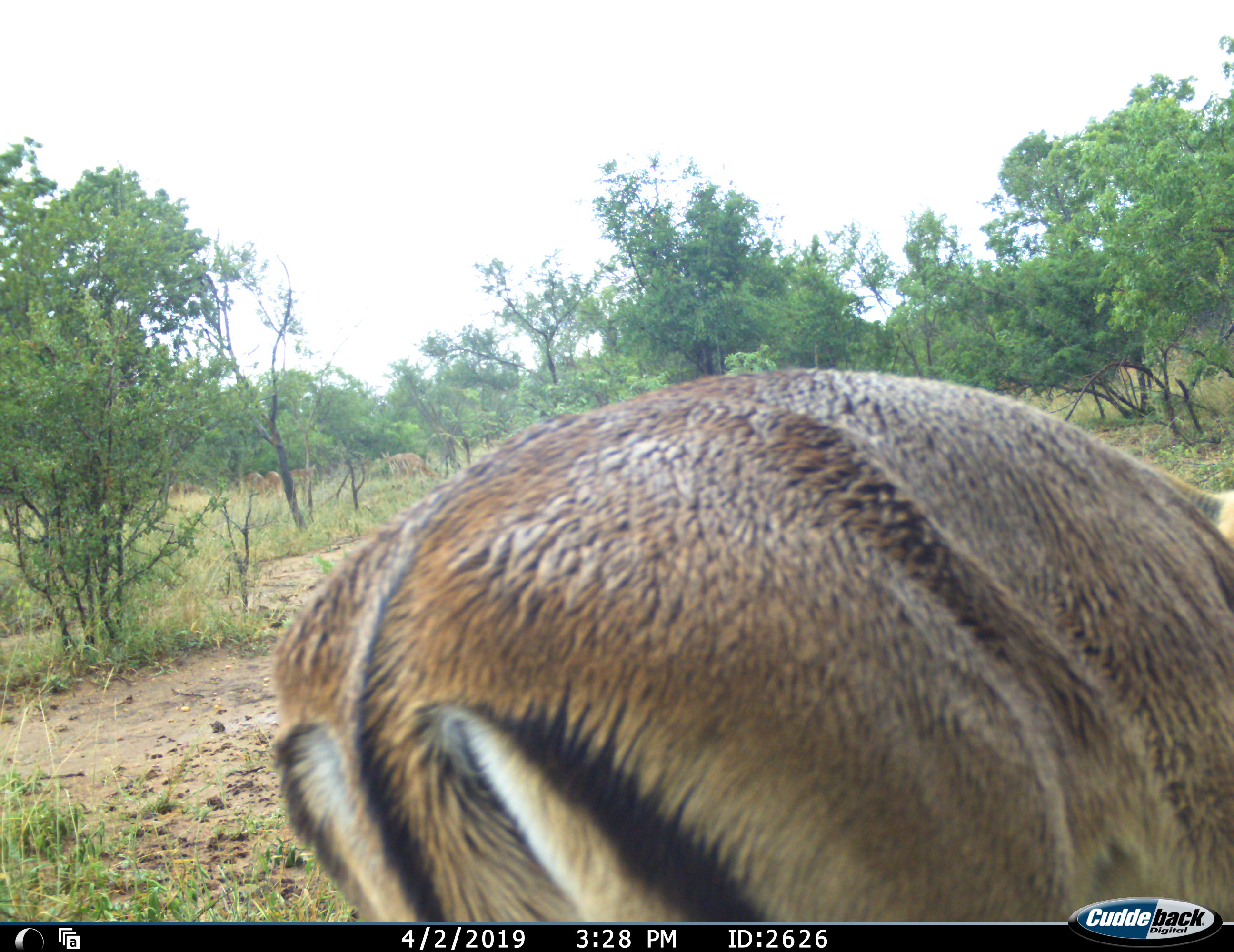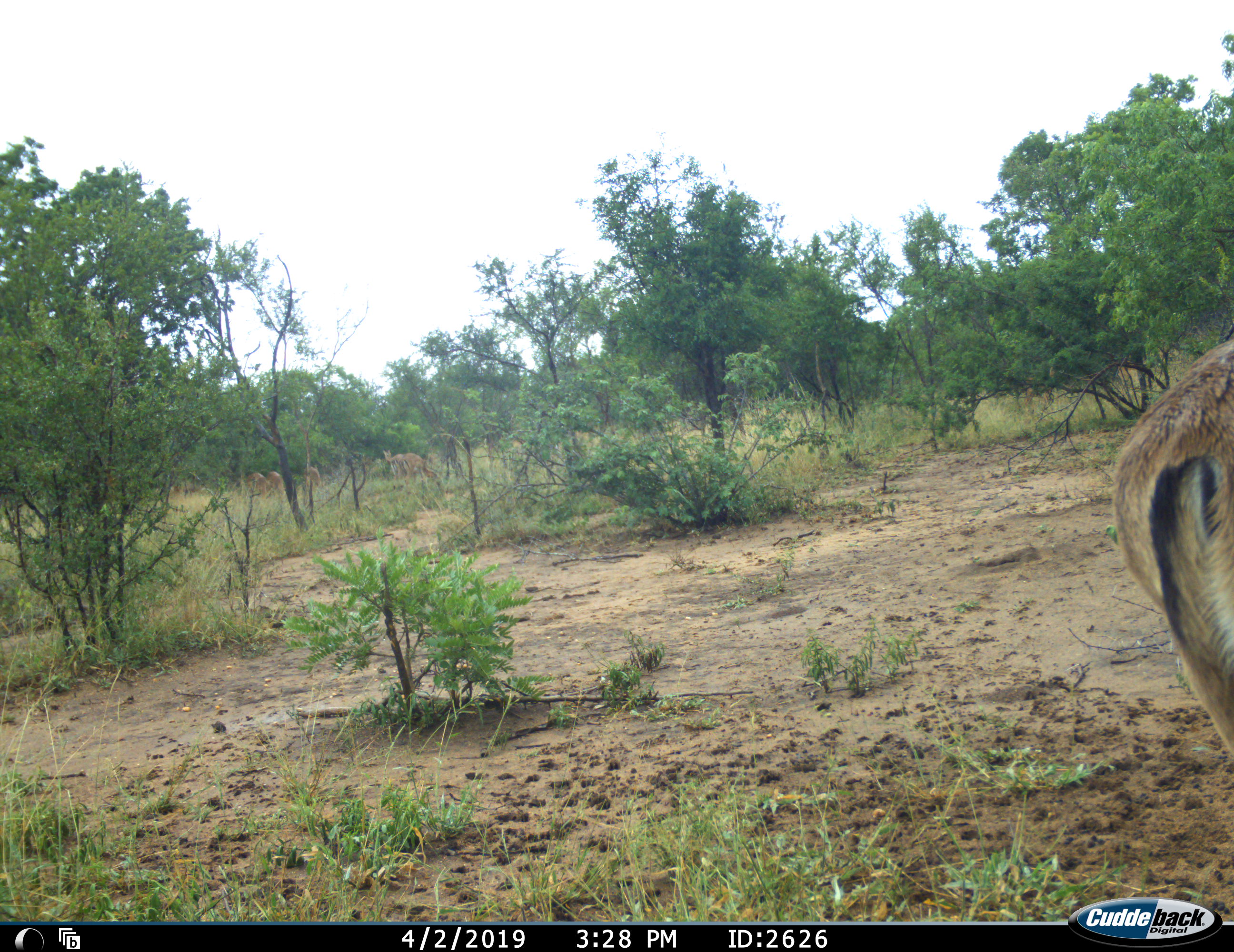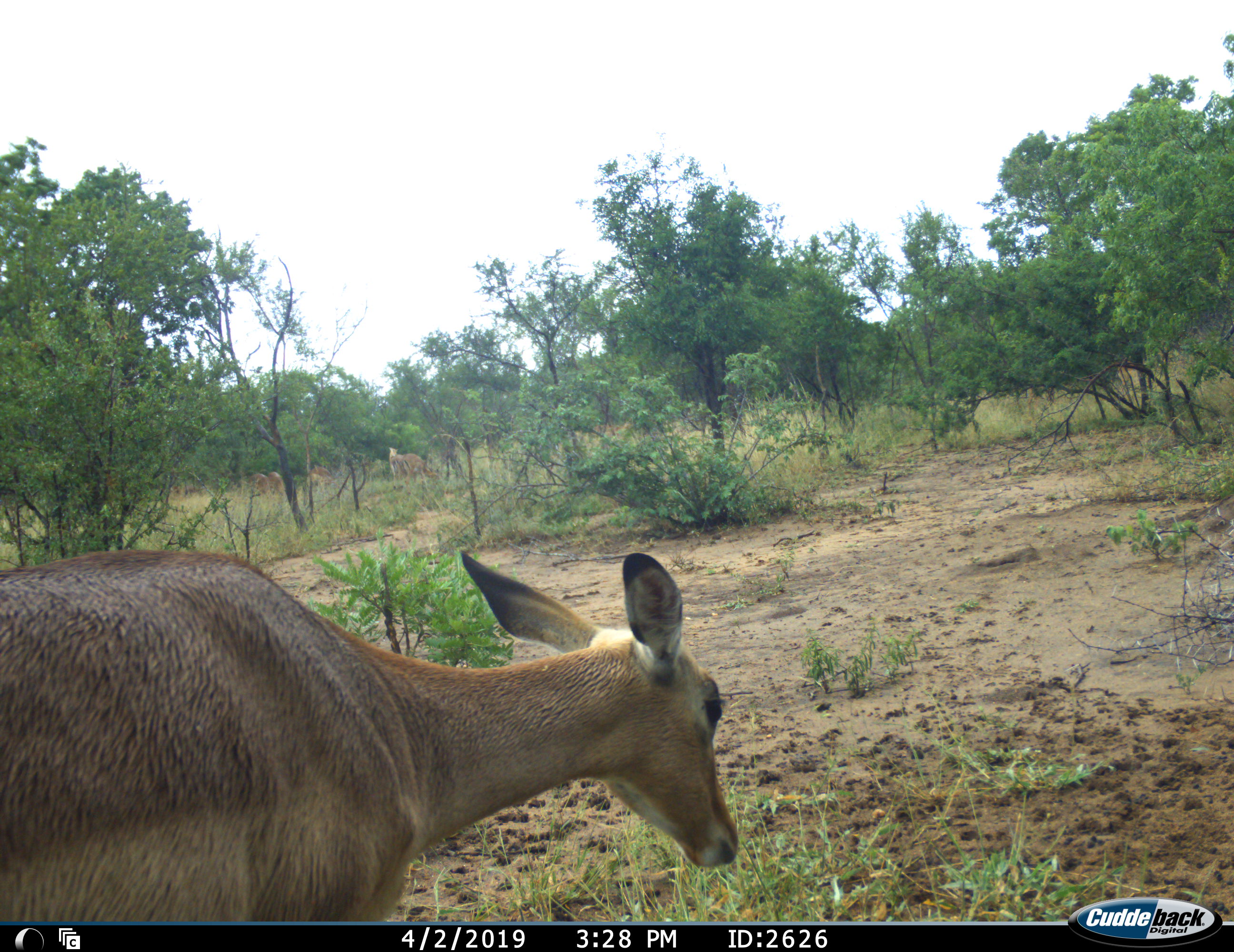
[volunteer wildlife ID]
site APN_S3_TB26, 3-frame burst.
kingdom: Animalia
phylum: Chordata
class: Mammalia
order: Artiodactyla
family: Bovidae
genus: Aepyceros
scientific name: Aepyceros melampus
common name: impala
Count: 1.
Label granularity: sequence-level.